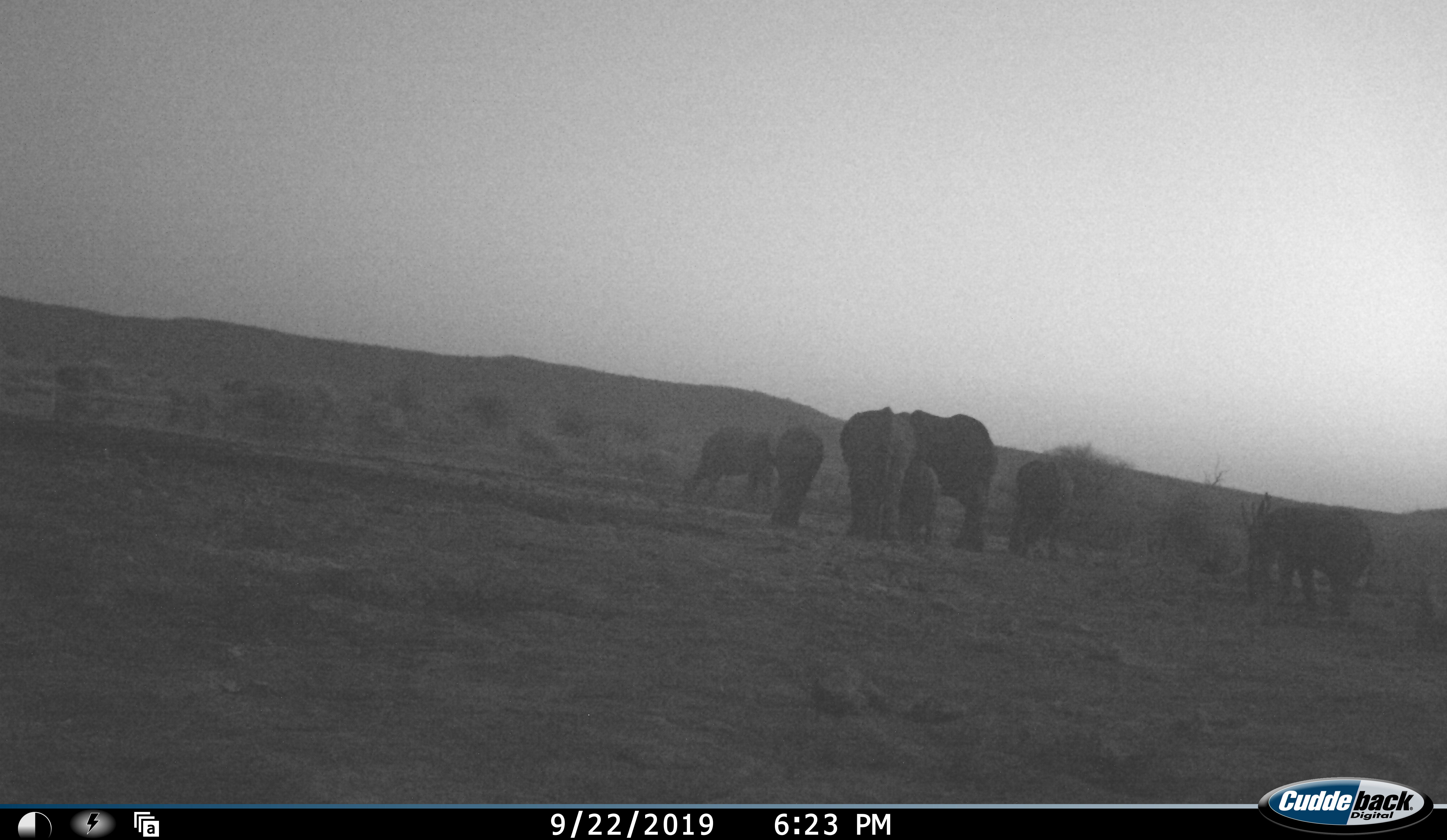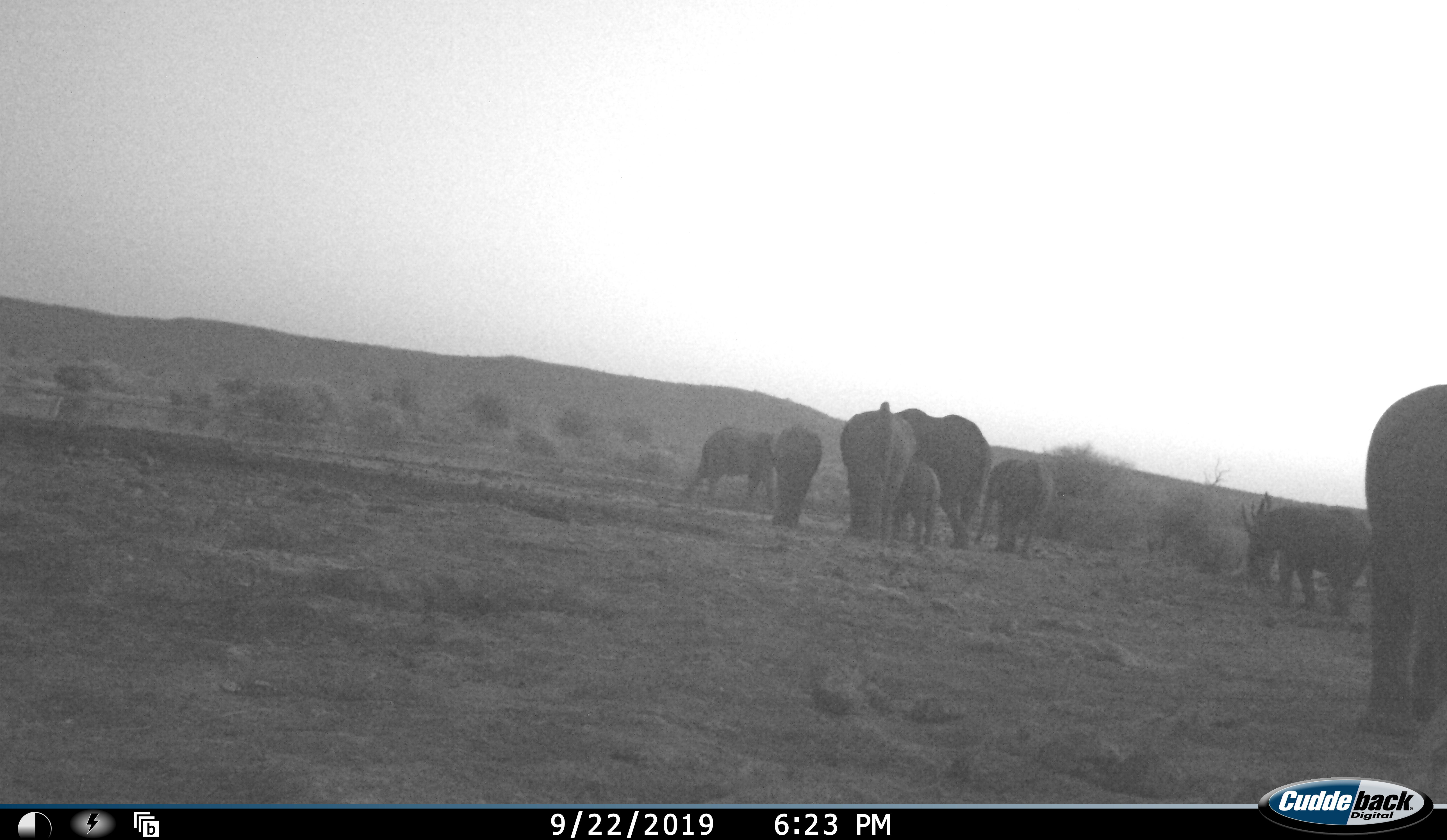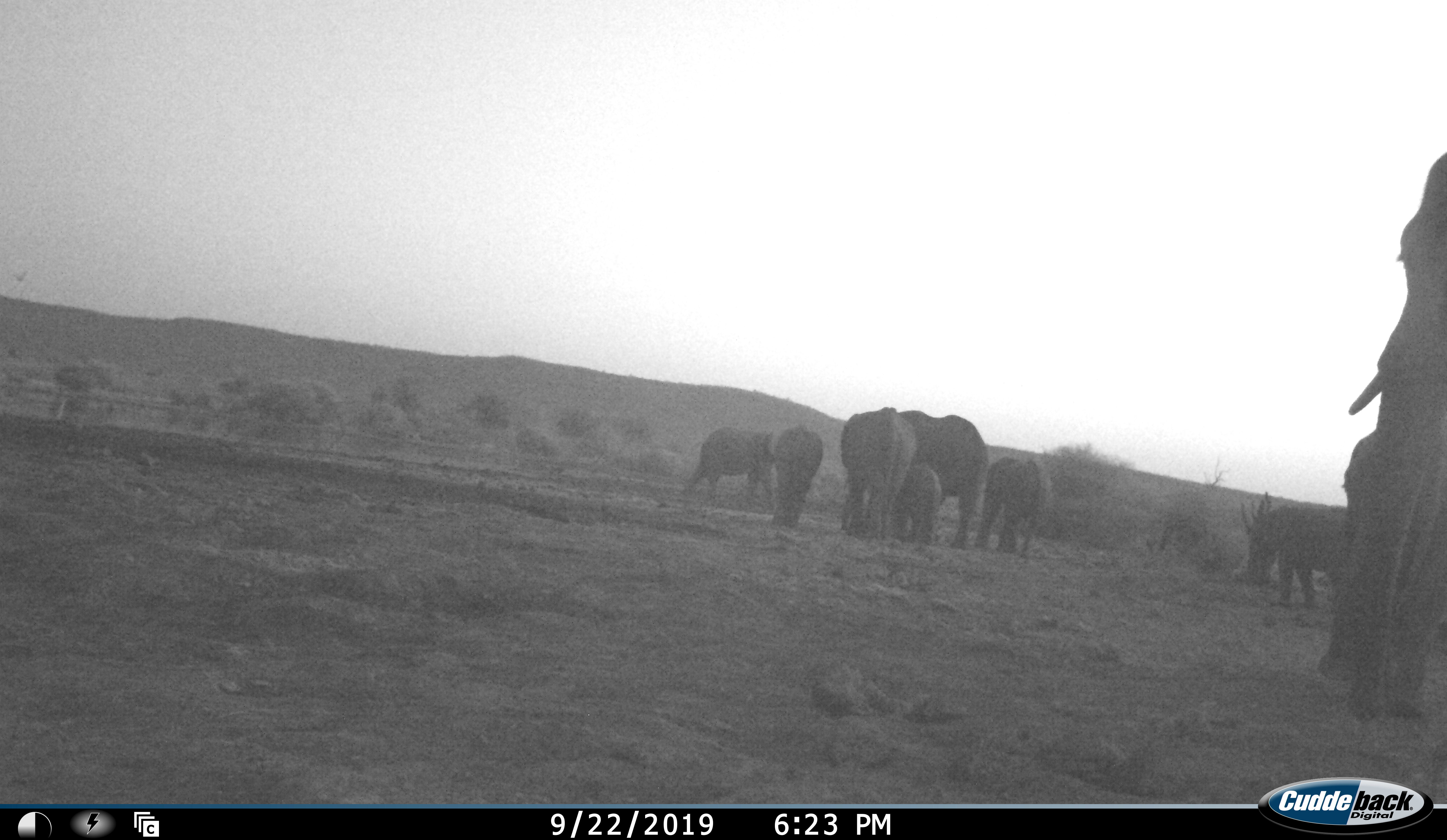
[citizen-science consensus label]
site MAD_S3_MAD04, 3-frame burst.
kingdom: Animalia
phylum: Chordata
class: Mammalia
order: Proboscidea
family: Elephantidae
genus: Loxodonta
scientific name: Loxodonta africana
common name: african bush elephant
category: elephant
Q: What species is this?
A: Elephant (african bush elephant) (Loxodonta africana).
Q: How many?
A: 8.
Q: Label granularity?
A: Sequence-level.